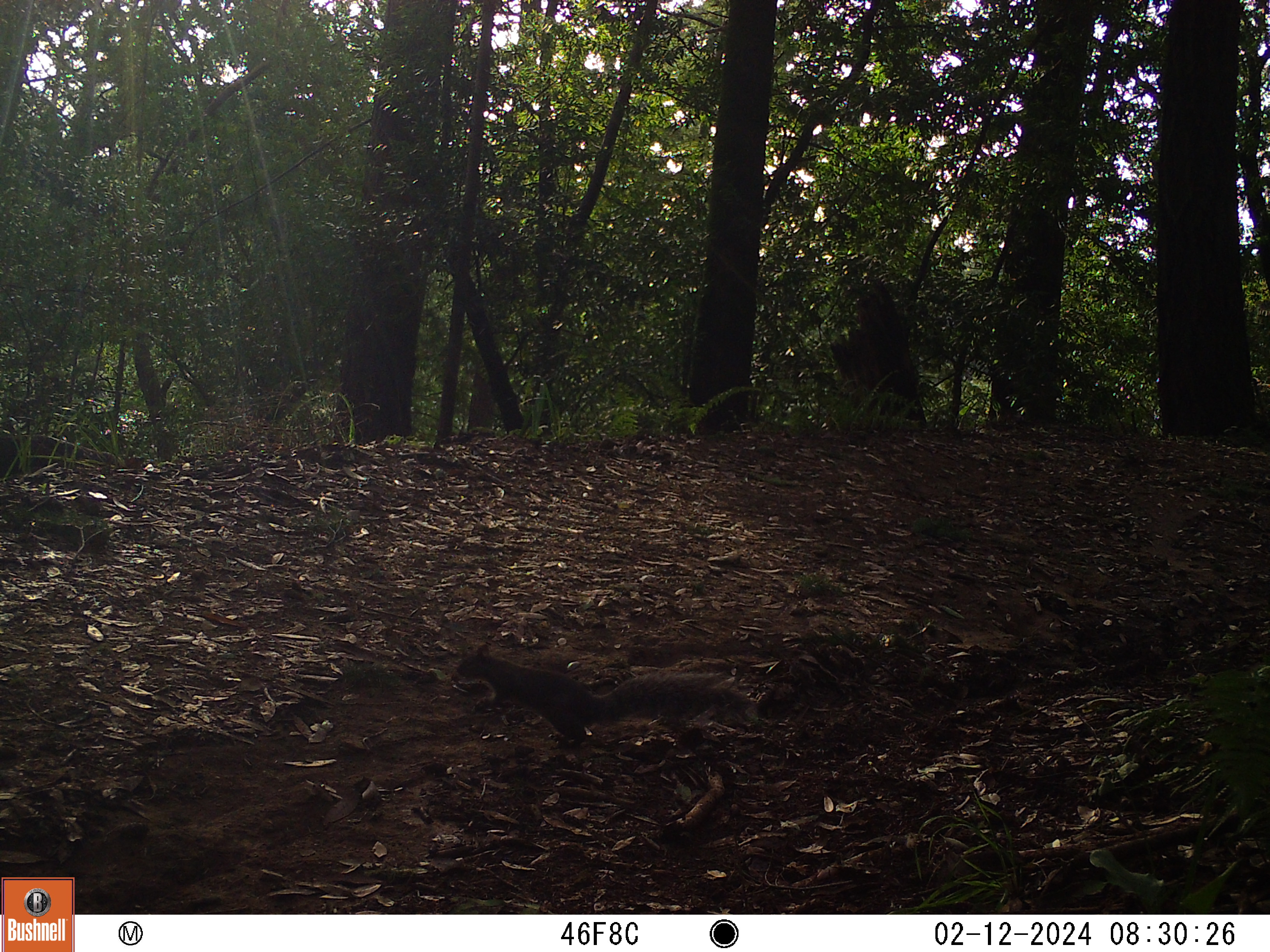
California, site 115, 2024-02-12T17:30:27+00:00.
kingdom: Animalia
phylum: Chordata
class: Mammalia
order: Rodentia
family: Sciuridae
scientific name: Sciuridae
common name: squirrel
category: unknown squirrel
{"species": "unknown squirrel (squirrel) (Sciuridae)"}